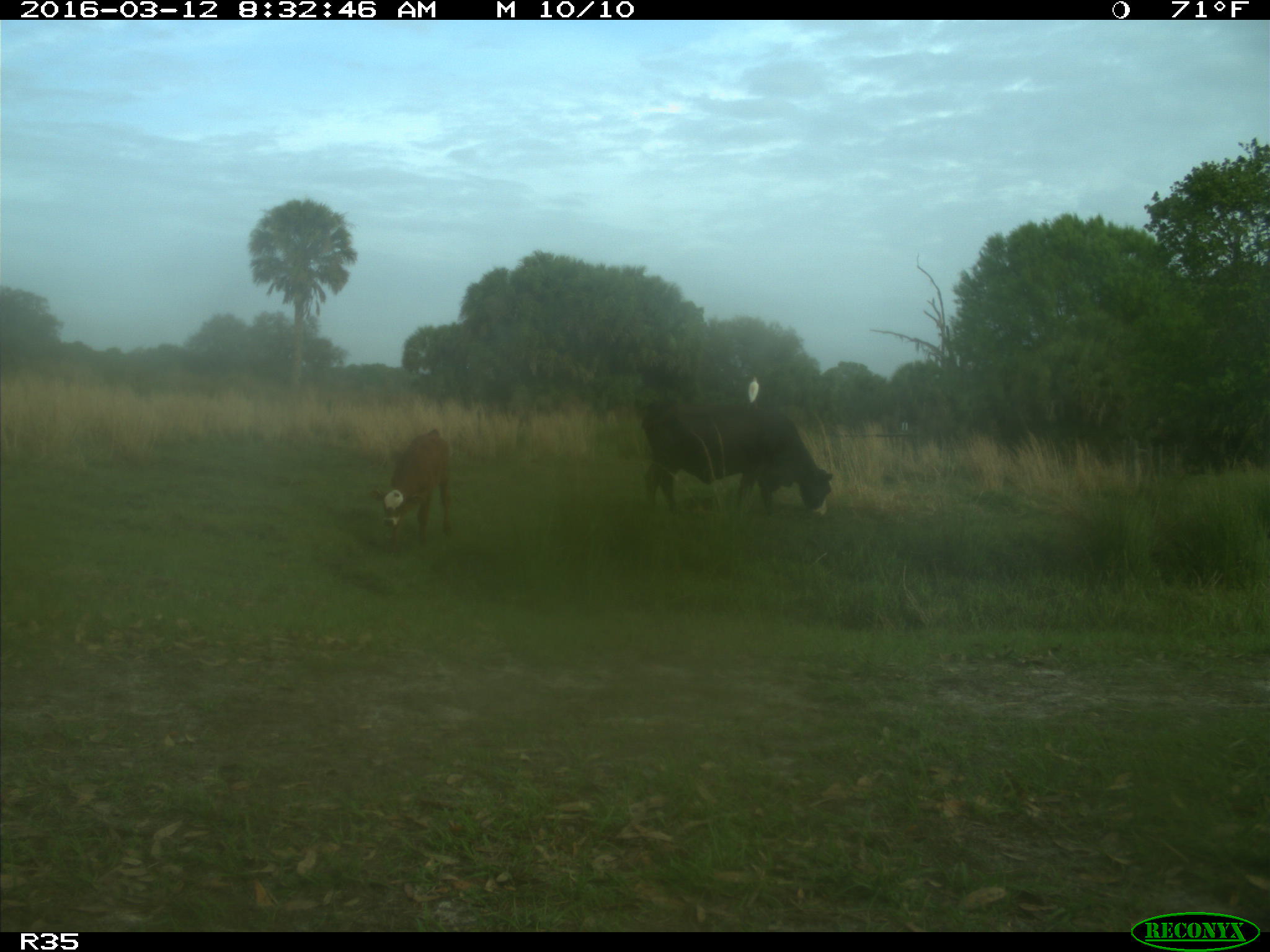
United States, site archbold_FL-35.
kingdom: Animalia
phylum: Chordata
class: Mammalia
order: Artiodactyla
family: Bovidae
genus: Bos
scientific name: Bos taurus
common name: domestic cow